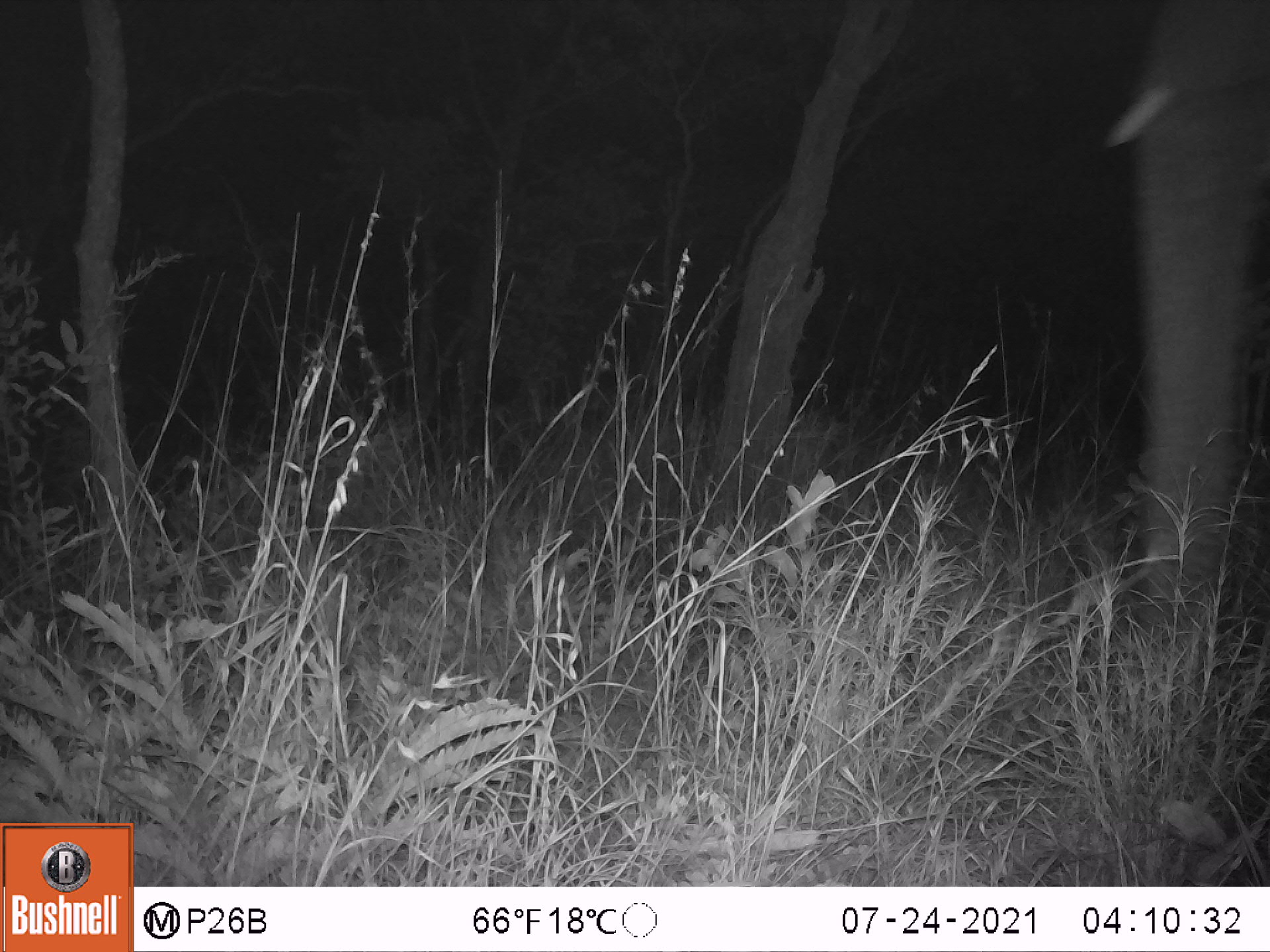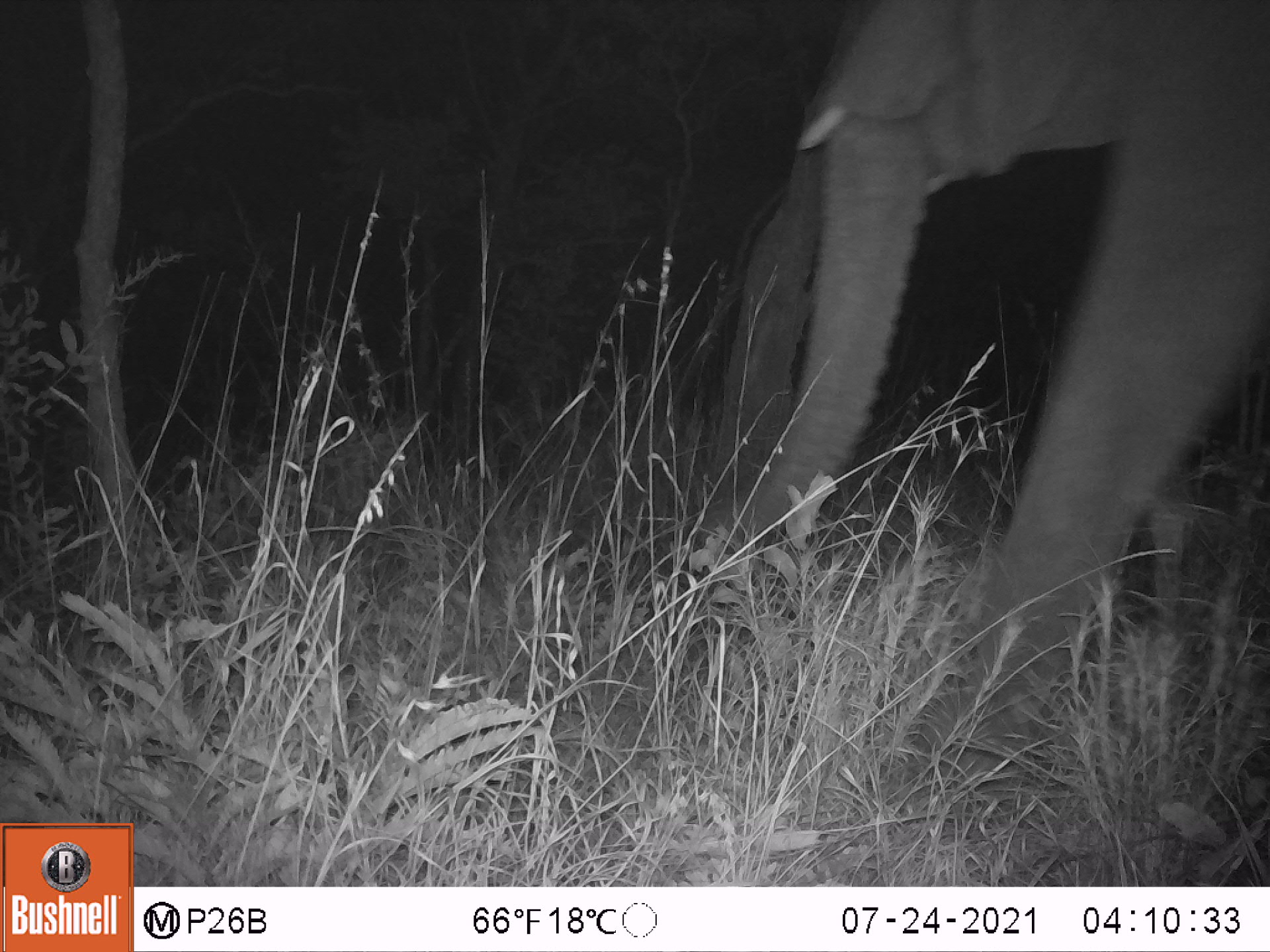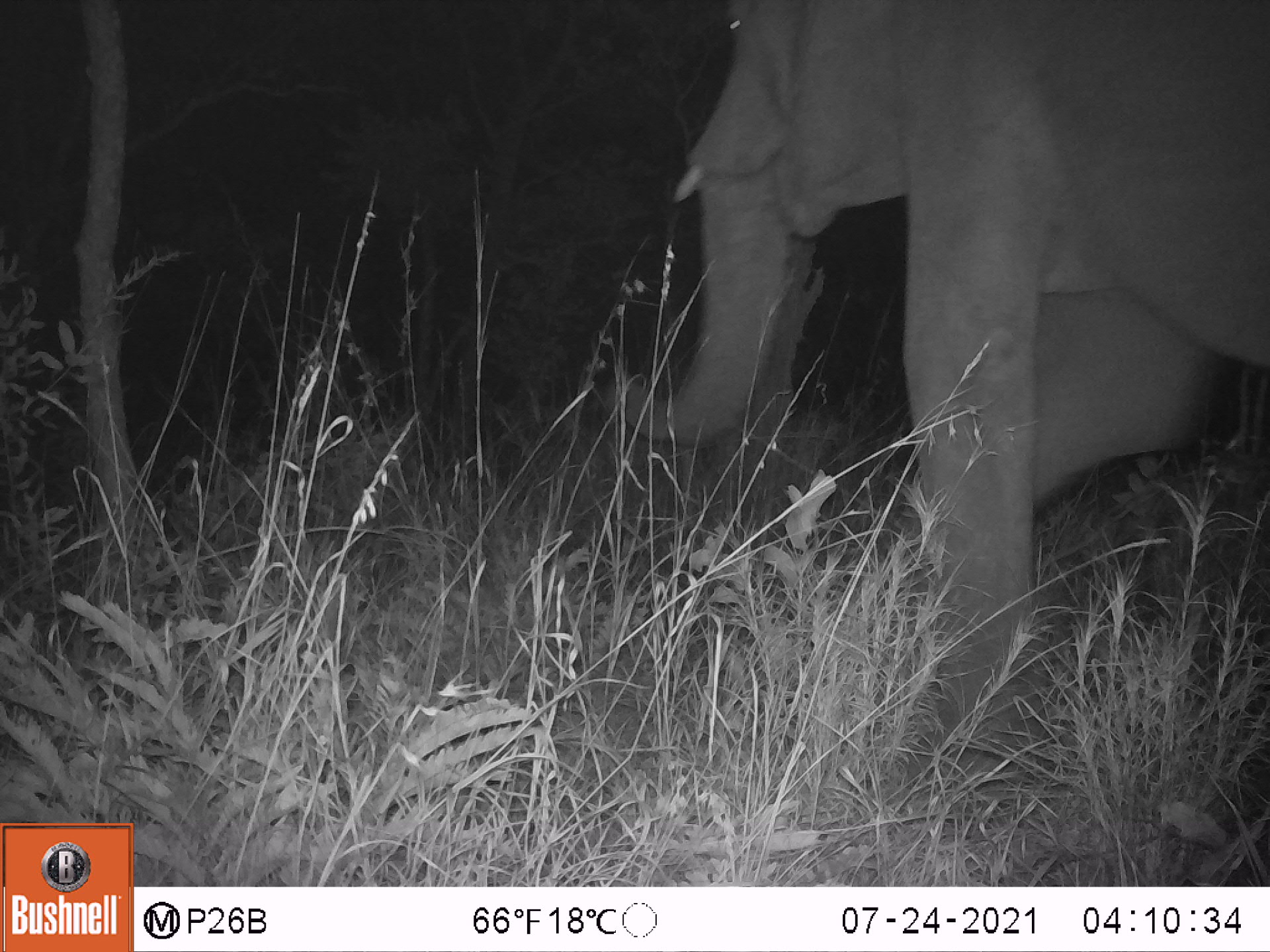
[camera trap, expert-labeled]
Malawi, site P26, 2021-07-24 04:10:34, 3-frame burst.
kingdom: Animalia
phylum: Chordata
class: Mammalia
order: Proboscidea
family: Elephantidae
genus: Loxodonta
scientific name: Loxodonta africana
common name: african savanna elephant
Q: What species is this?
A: African savanna elephant (Loxodonta africana).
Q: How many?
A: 1.